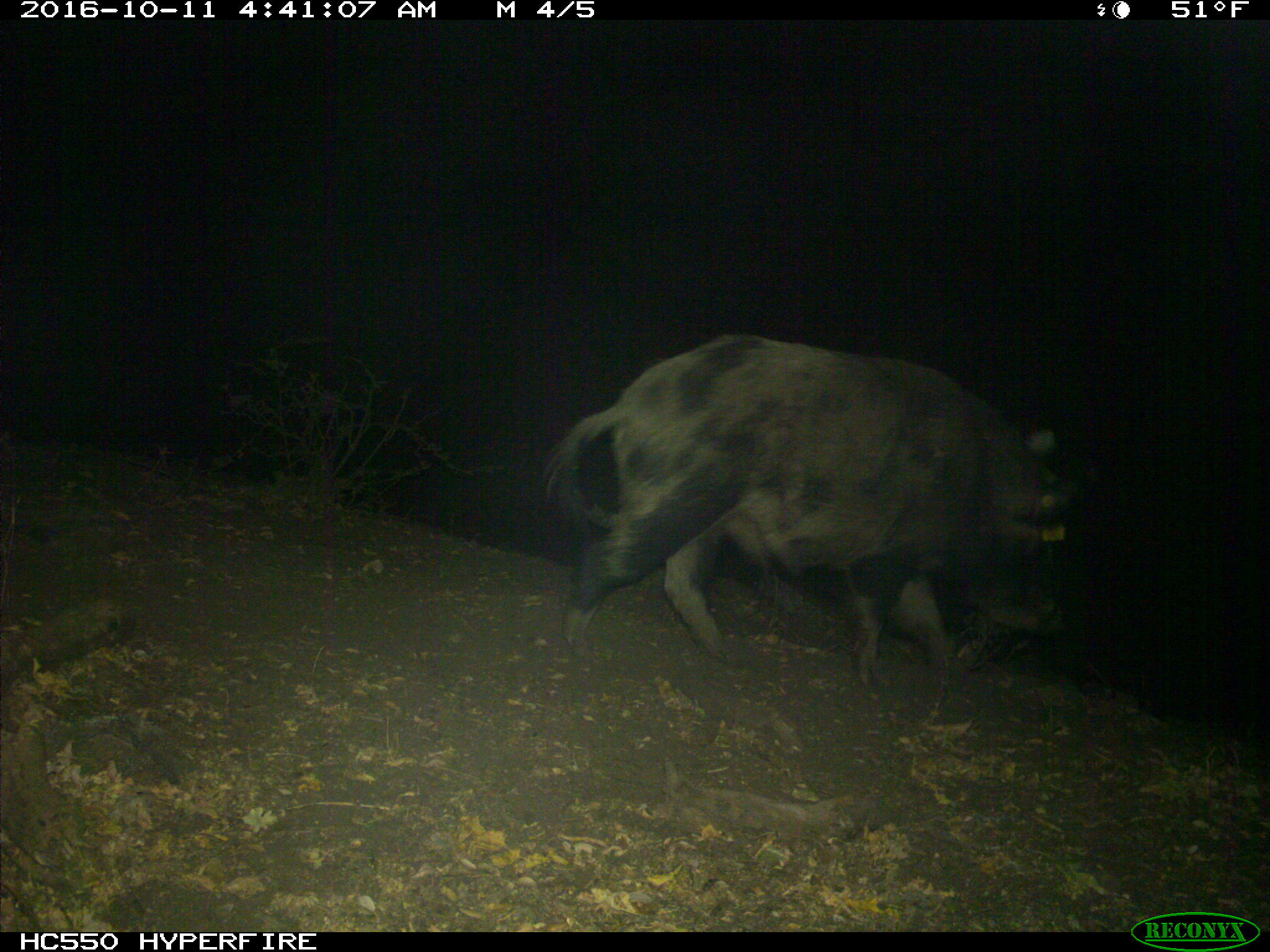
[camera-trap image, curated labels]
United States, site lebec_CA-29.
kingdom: Animalia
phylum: Chordata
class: Mammalia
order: Artiodactyla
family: Suidae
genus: Sus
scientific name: Sus scrofa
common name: wild boar